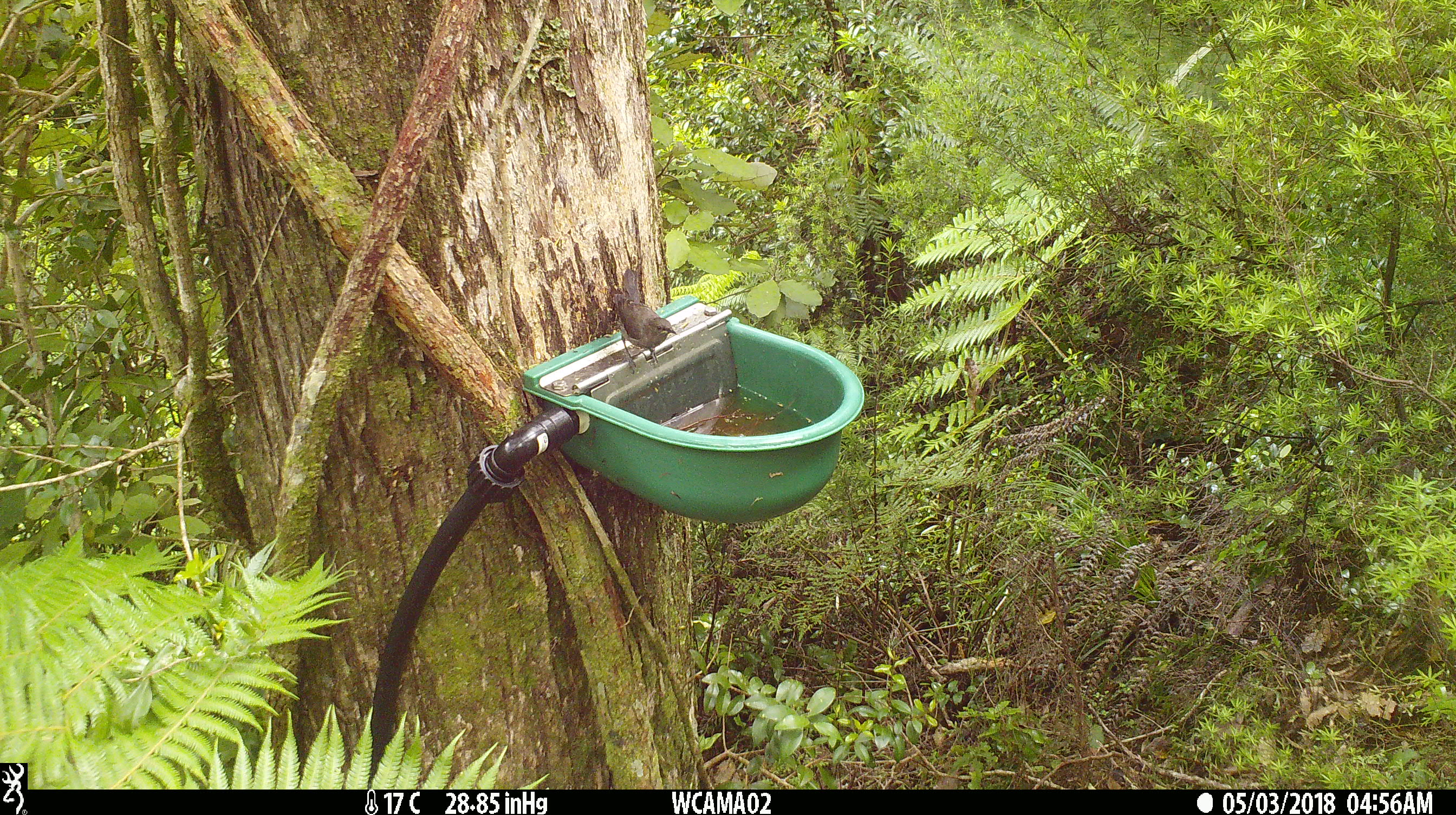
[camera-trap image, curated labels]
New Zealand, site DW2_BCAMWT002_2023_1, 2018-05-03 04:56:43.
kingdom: Animalia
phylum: Chordata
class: Aves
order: Passeriformes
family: Meliphagidae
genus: Anthornis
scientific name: Anthornis melanura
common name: new zealand bellbird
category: bellbird